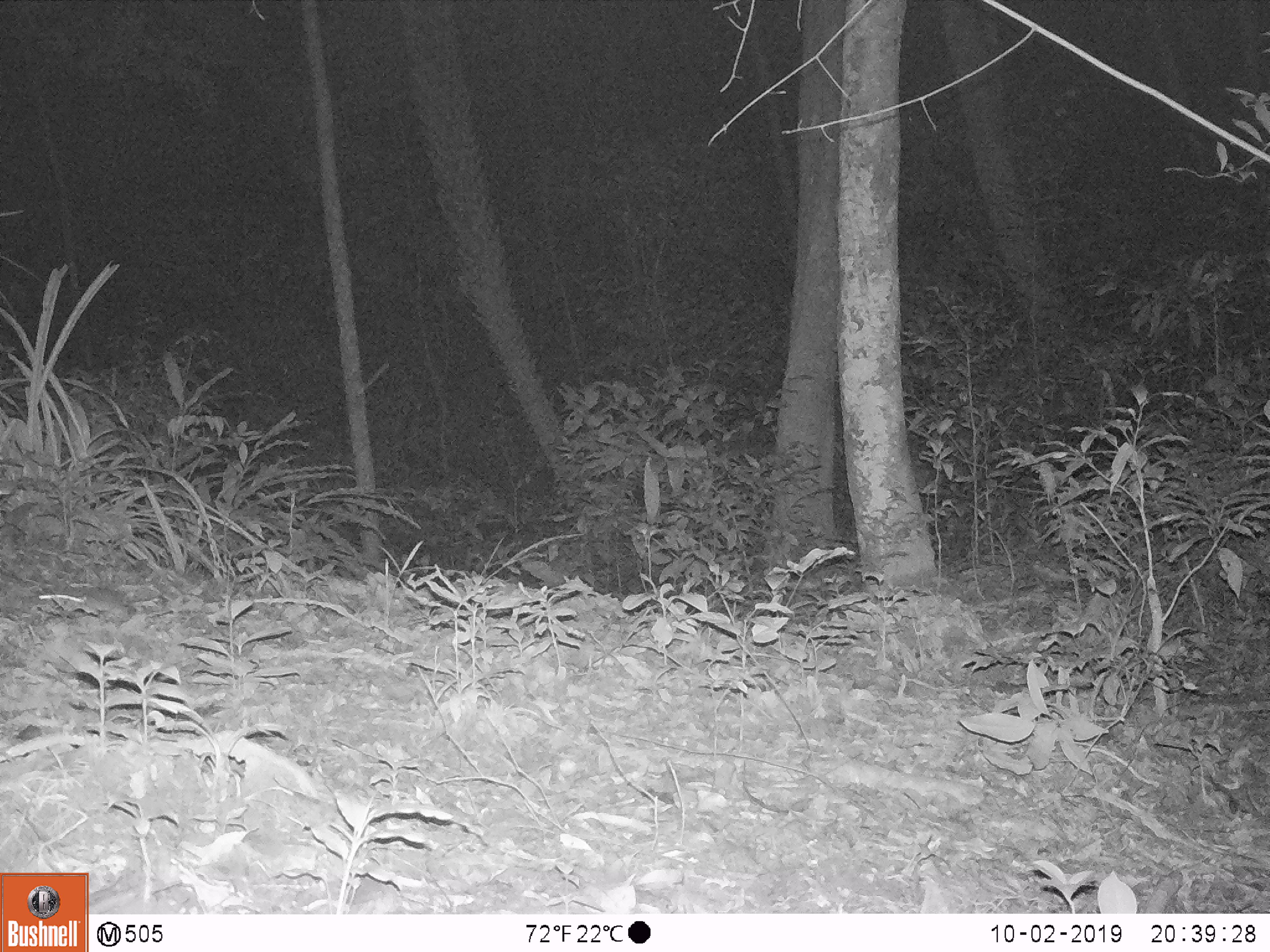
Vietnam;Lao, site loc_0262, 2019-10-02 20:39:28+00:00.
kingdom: Animalia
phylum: Chordata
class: Mammalia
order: Rodentia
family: Muridae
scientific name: Muridae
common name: old-world mice and rats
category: unidentified murid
Unidentified murid (old-world mice and rats) (Muridae). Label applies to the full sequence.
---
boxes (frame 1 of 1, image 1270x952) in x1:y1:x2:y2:
unidentified murid: 84:587:130:620